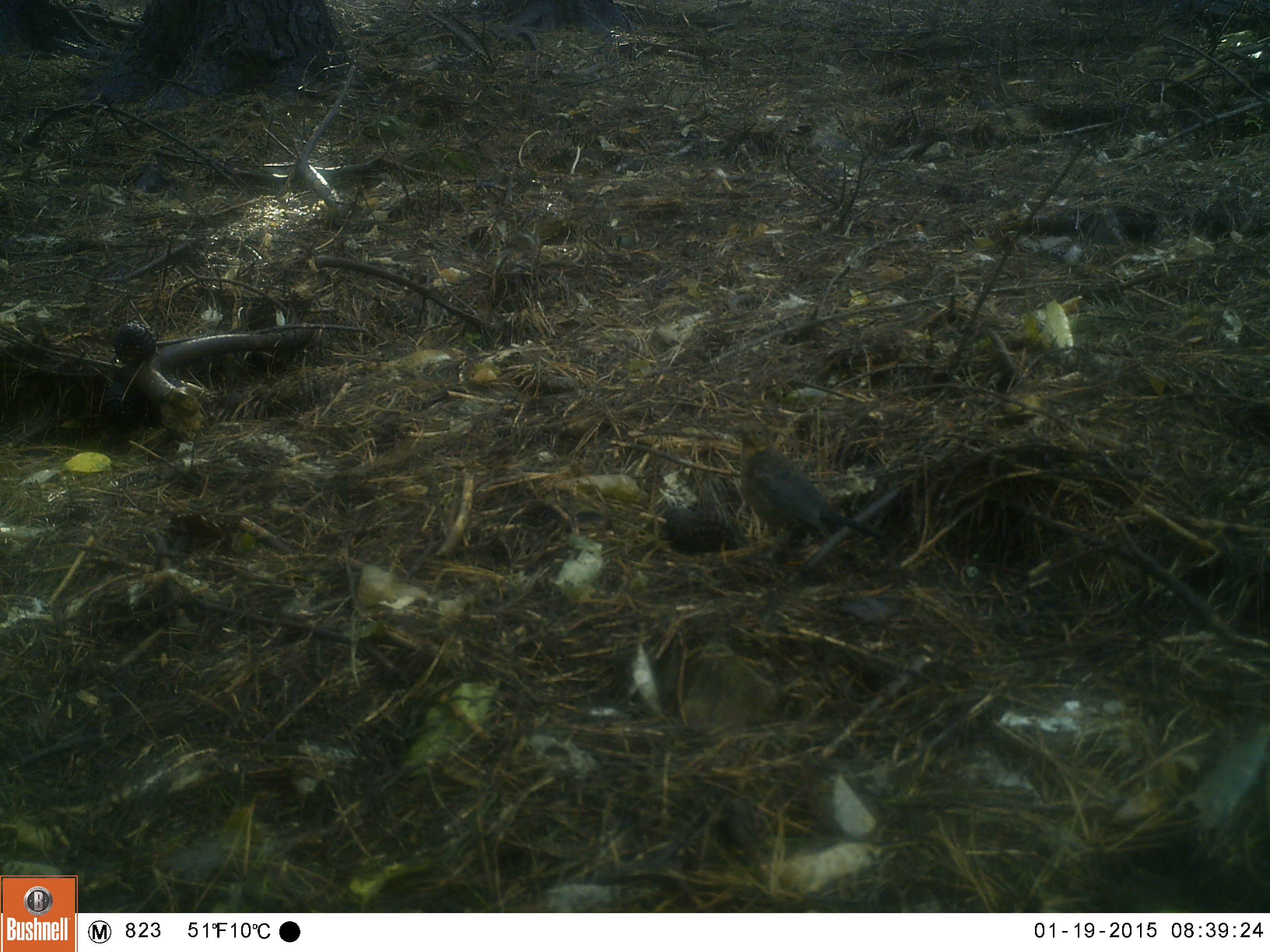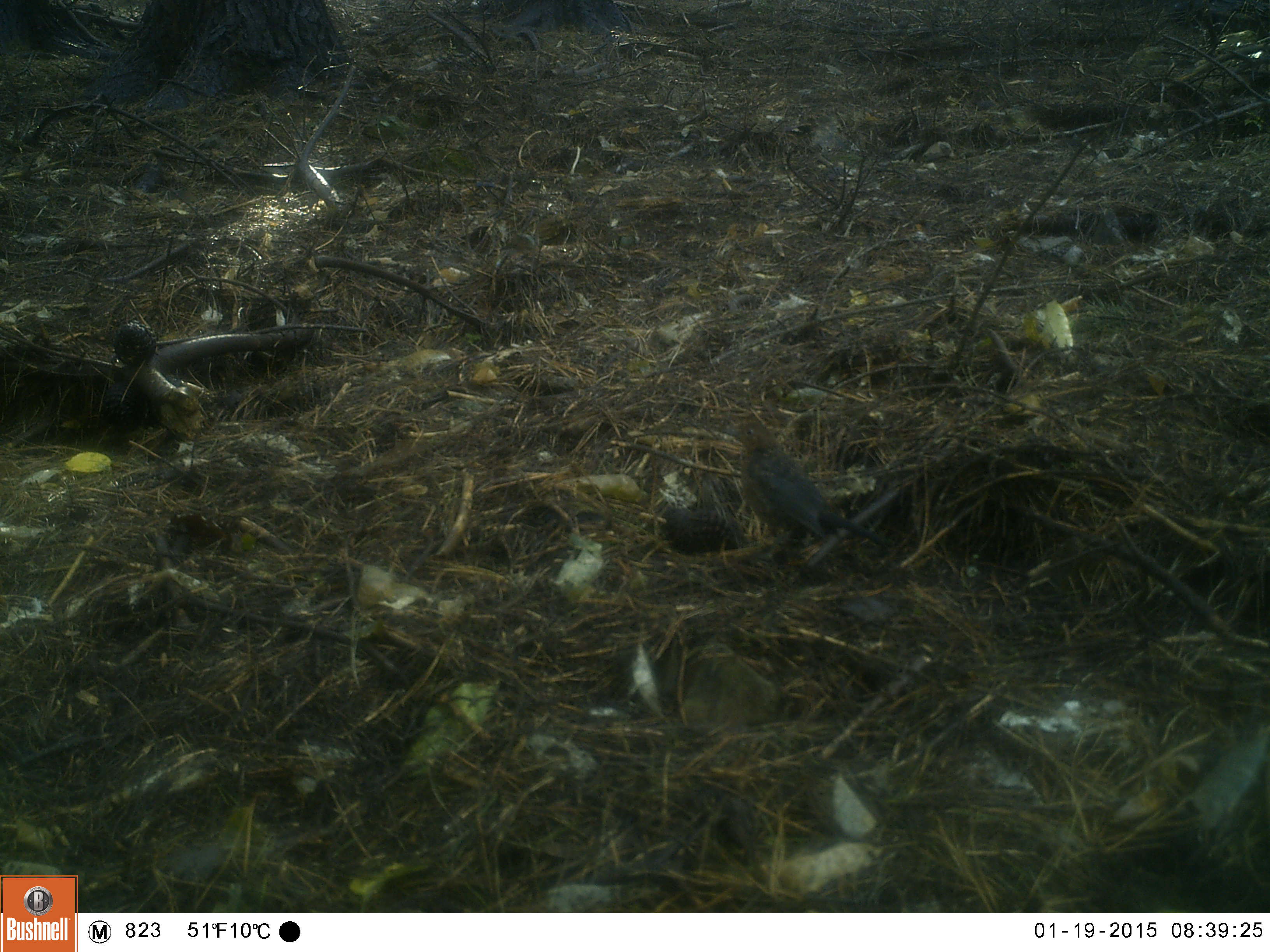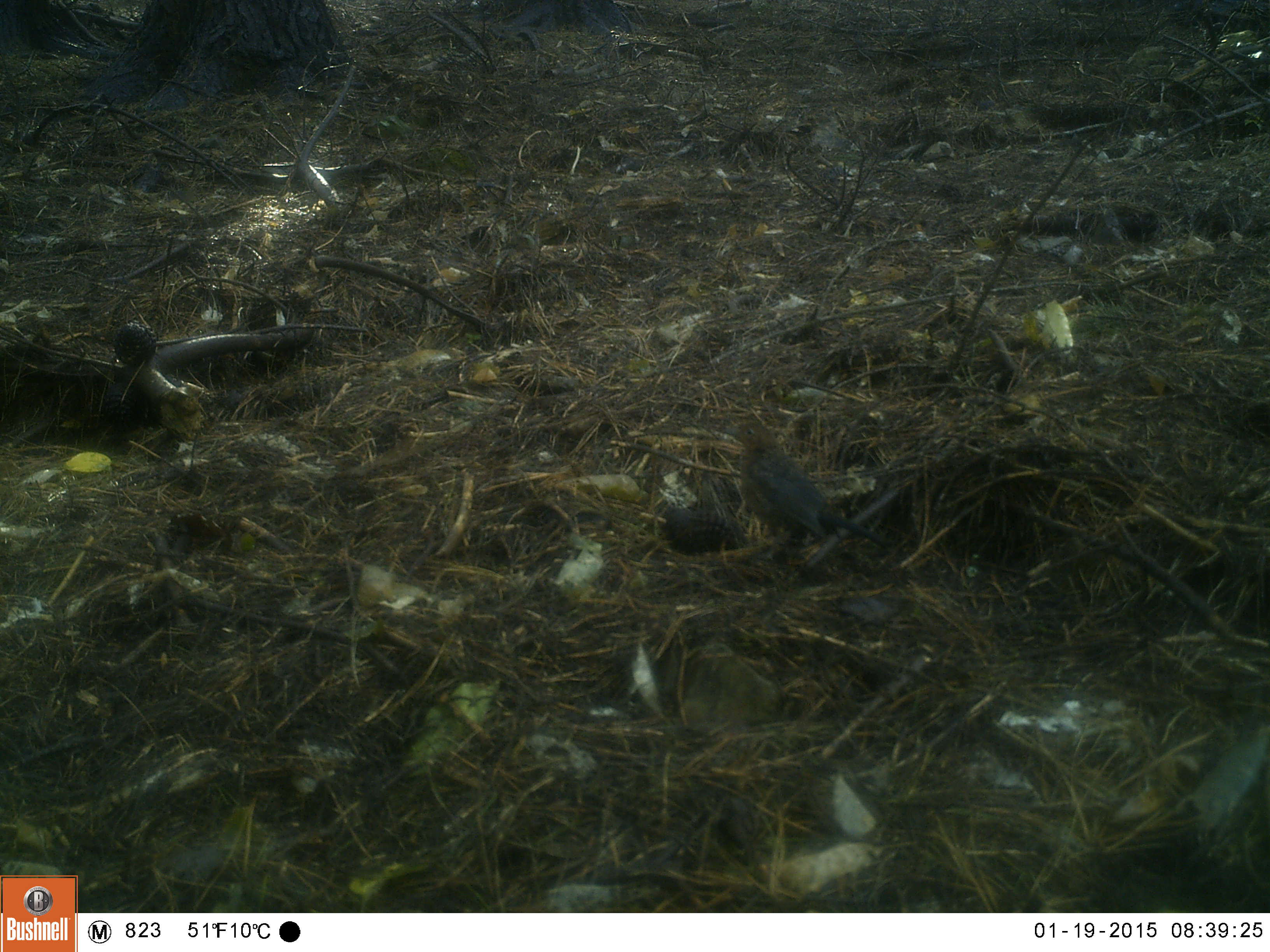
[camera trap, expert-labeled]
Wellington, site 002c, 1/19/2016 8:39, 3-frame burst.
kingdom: Animalia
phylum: Chordata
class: Aves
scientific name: Aves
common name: bird